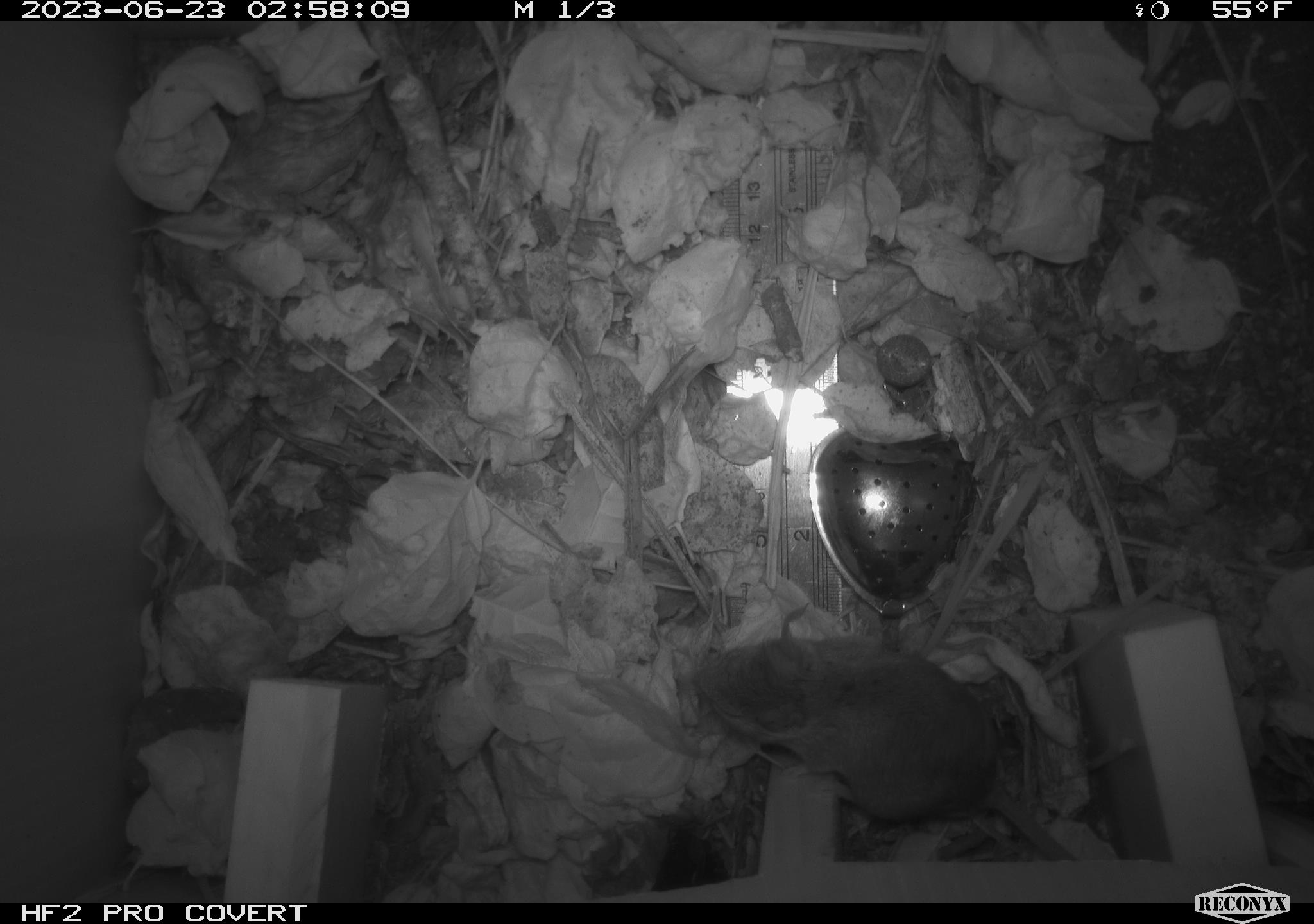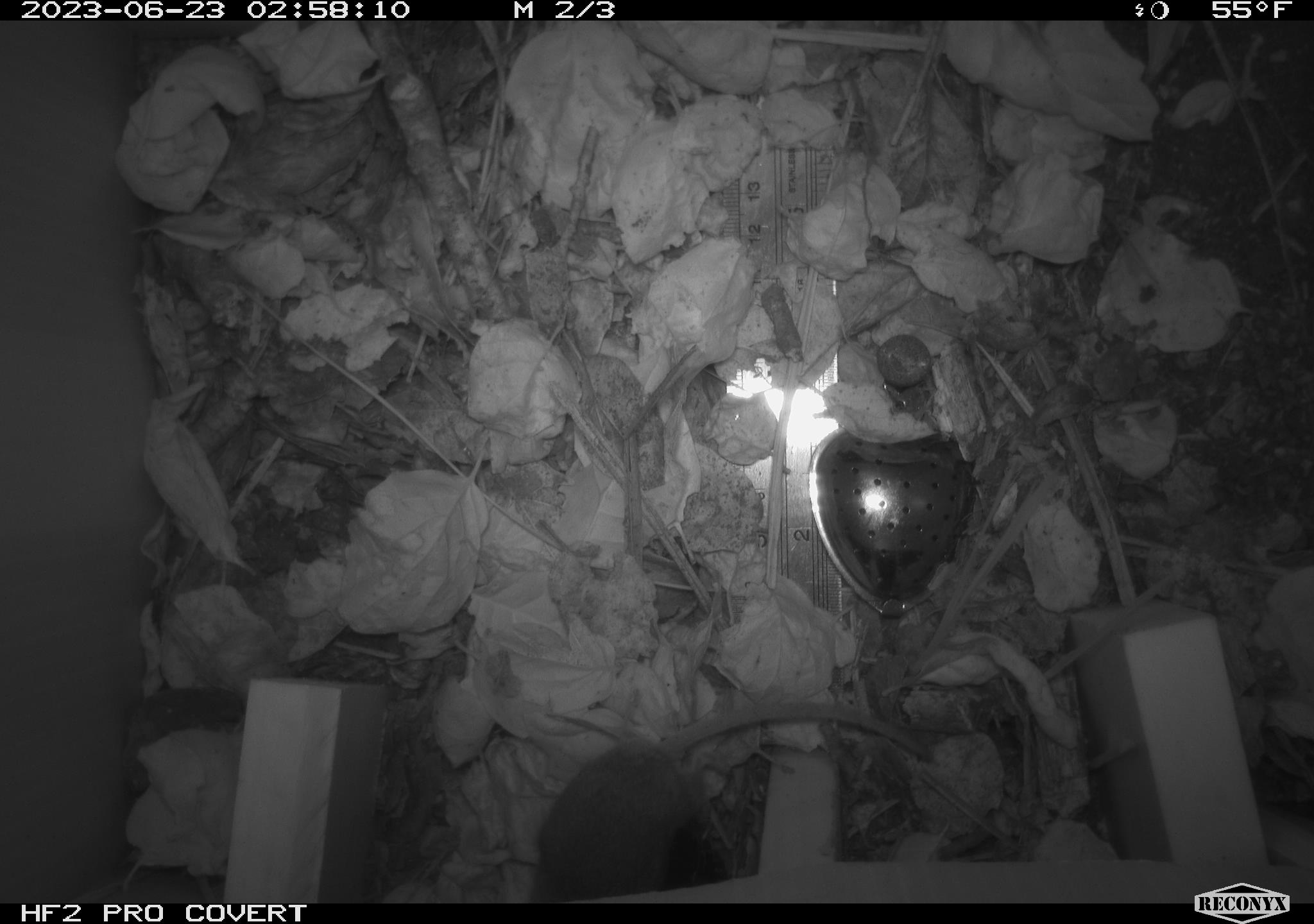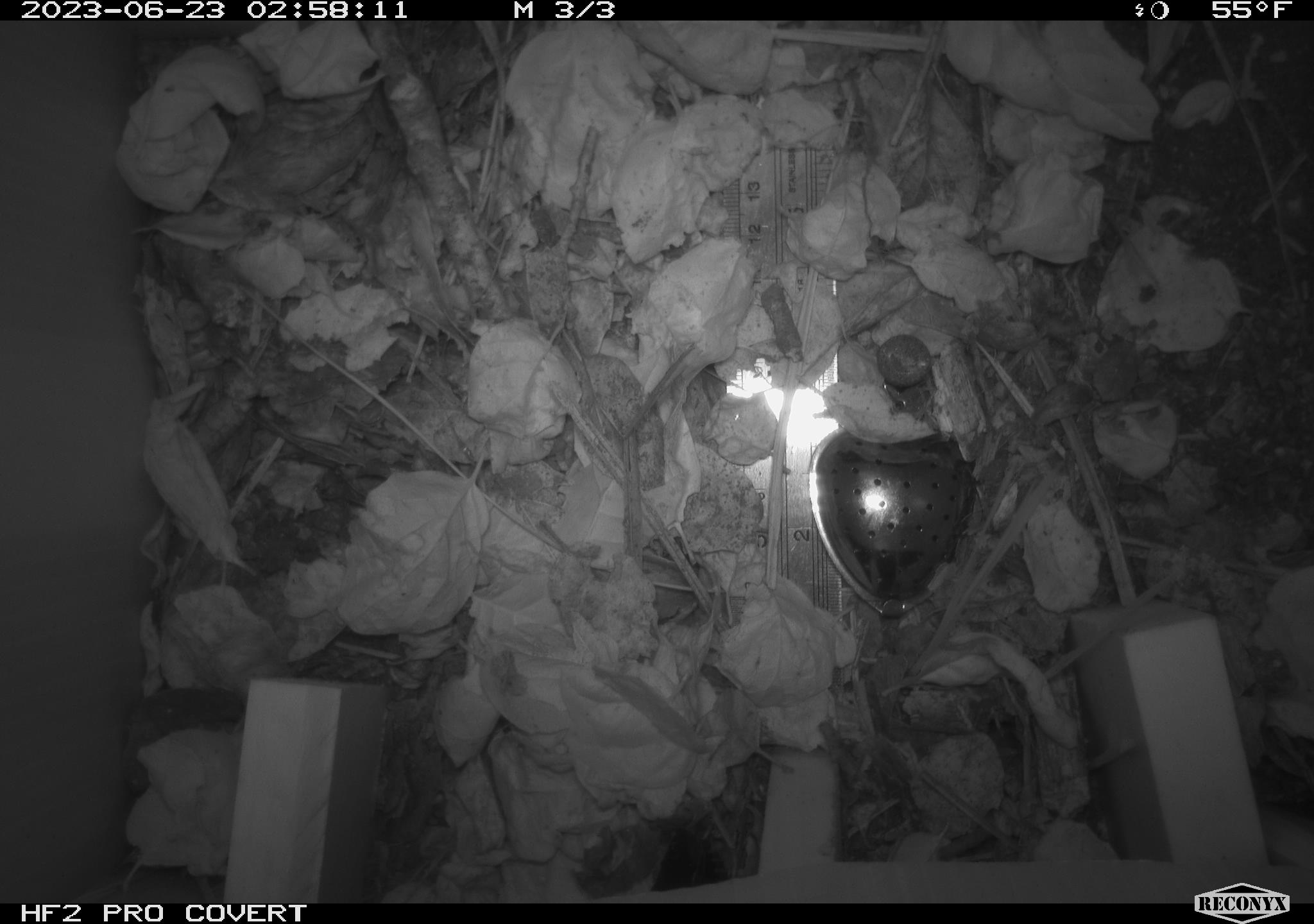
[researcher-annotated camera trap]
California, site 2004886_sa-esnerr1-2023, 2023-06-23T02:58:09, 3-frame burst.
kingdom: Animalia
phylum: Chordata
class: Mammalia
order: Rodentia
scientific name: Rodentia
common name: mouse species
Mouse species (Rodentia).